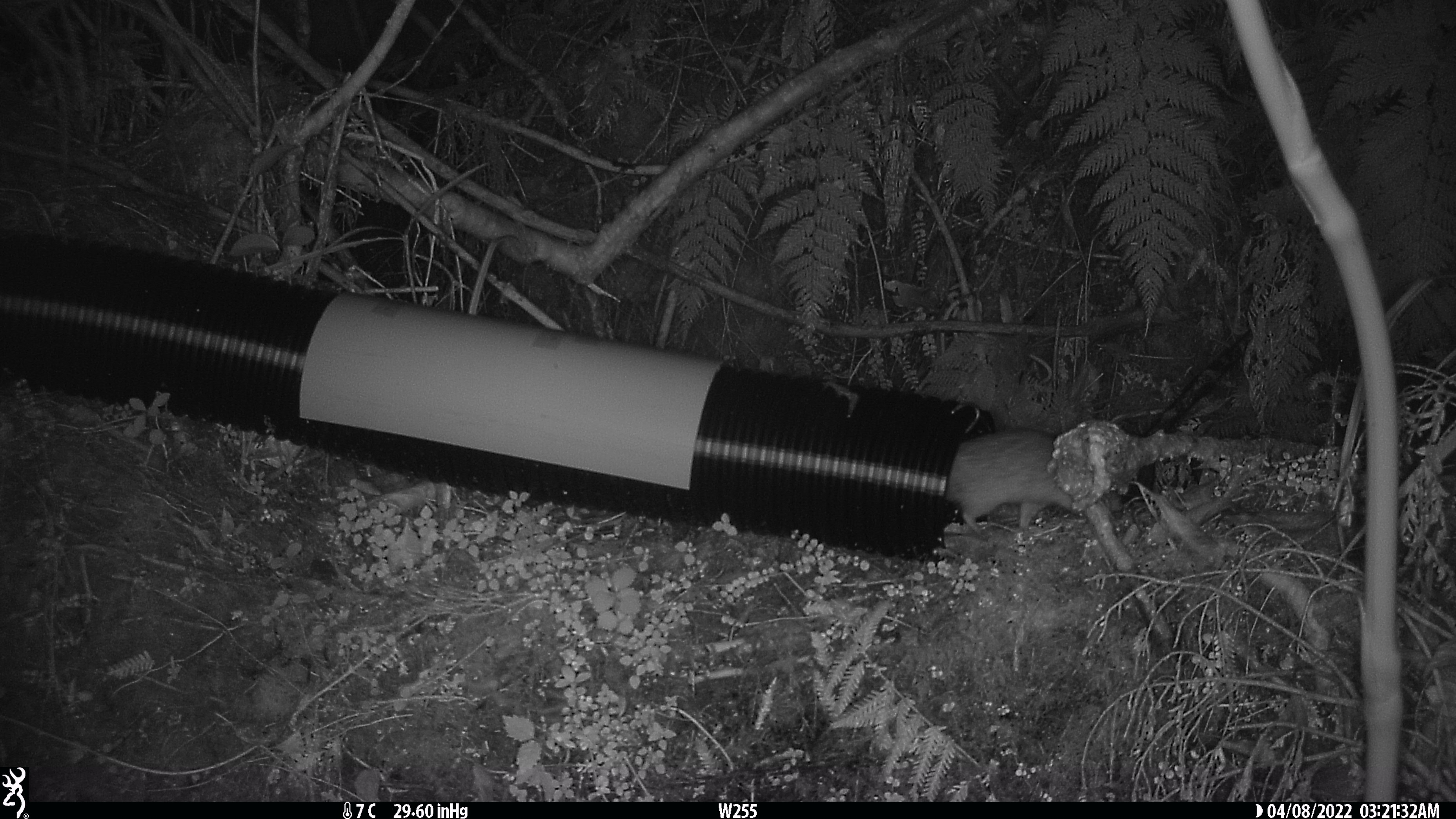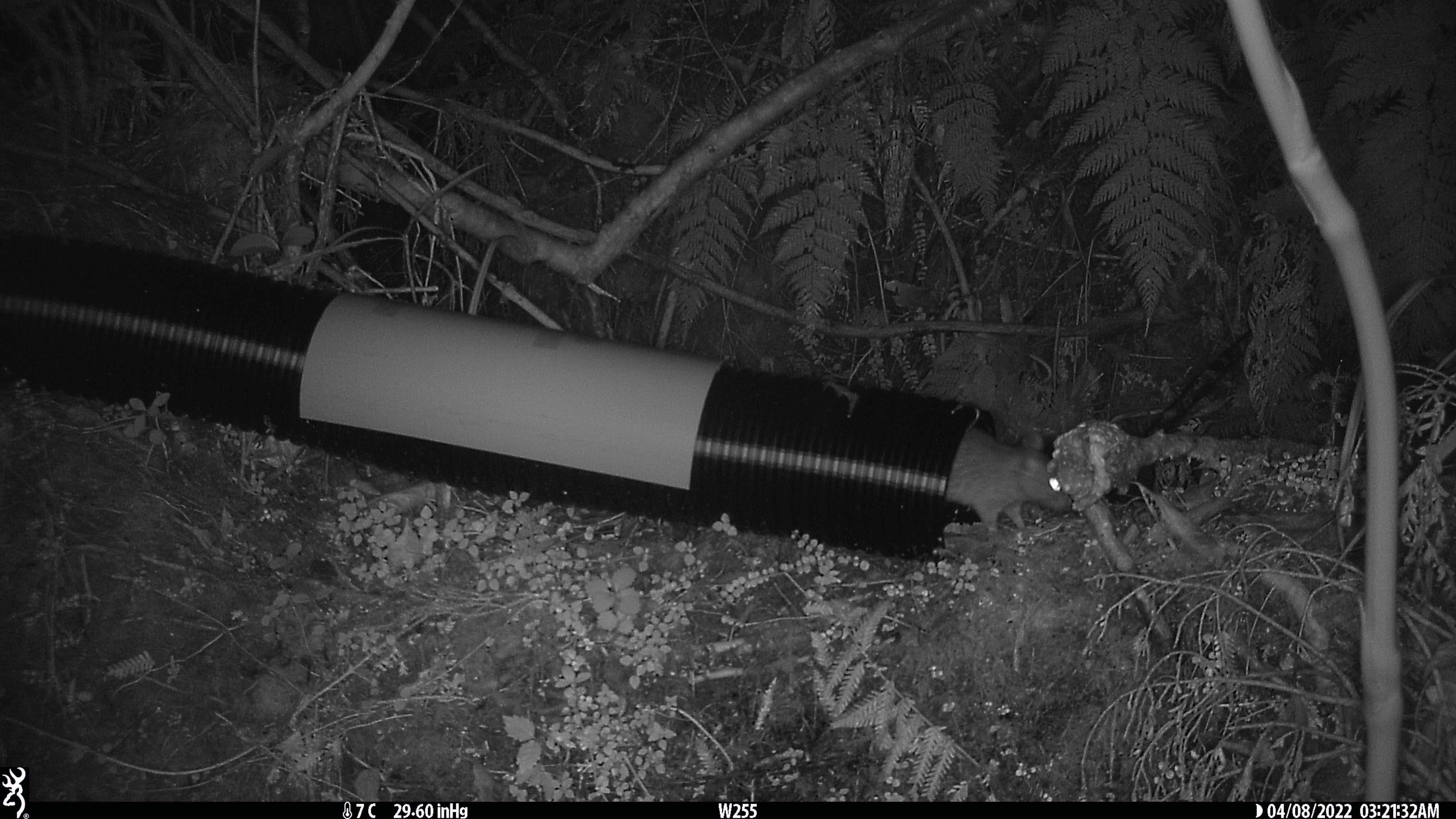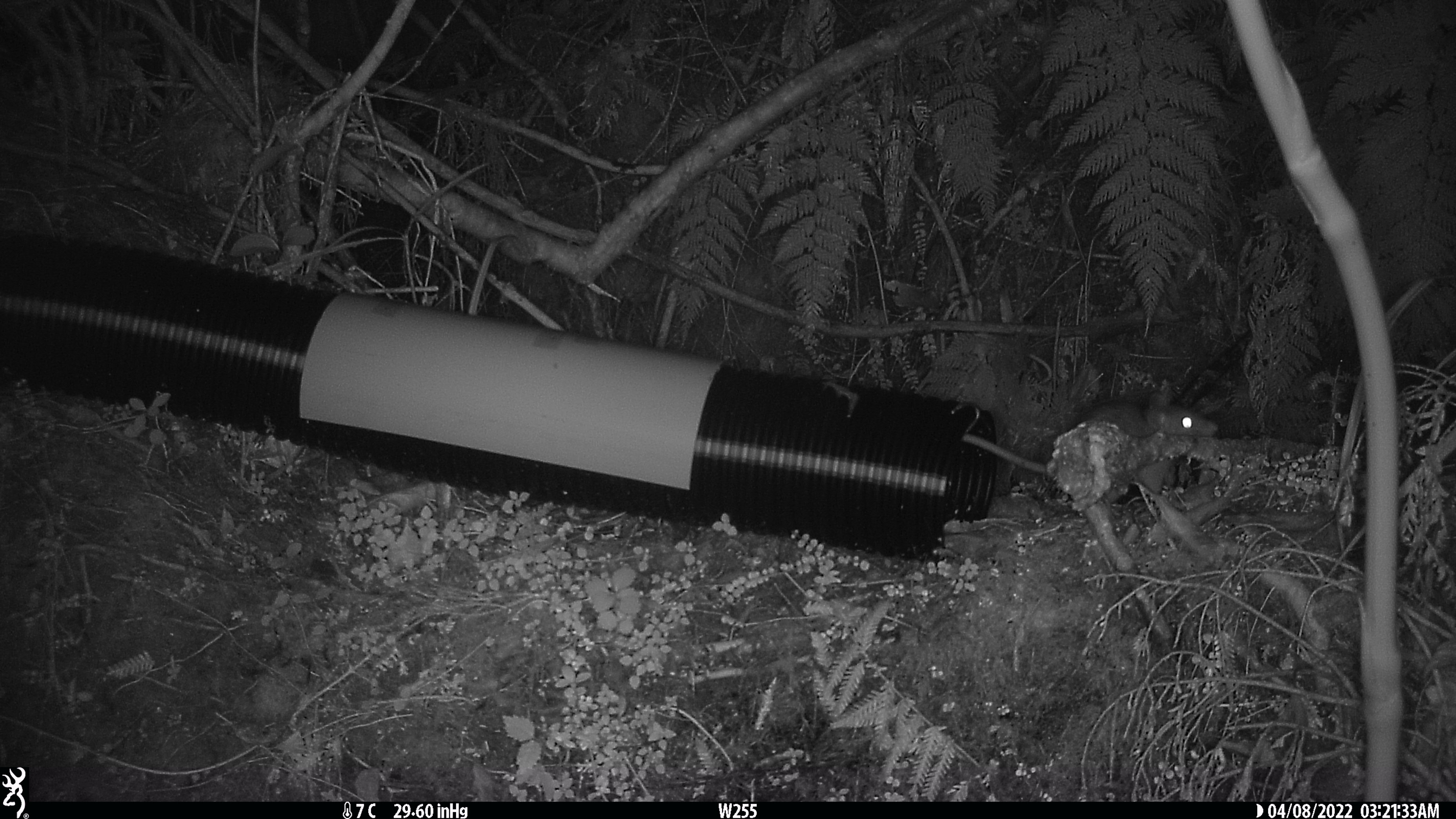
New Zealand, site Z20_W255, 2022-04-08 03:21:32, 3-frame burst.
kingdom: Animalia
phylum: Chordata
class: Mammalia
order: Rodentia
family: Muridae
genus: Rattus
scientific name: Rattus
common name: rat